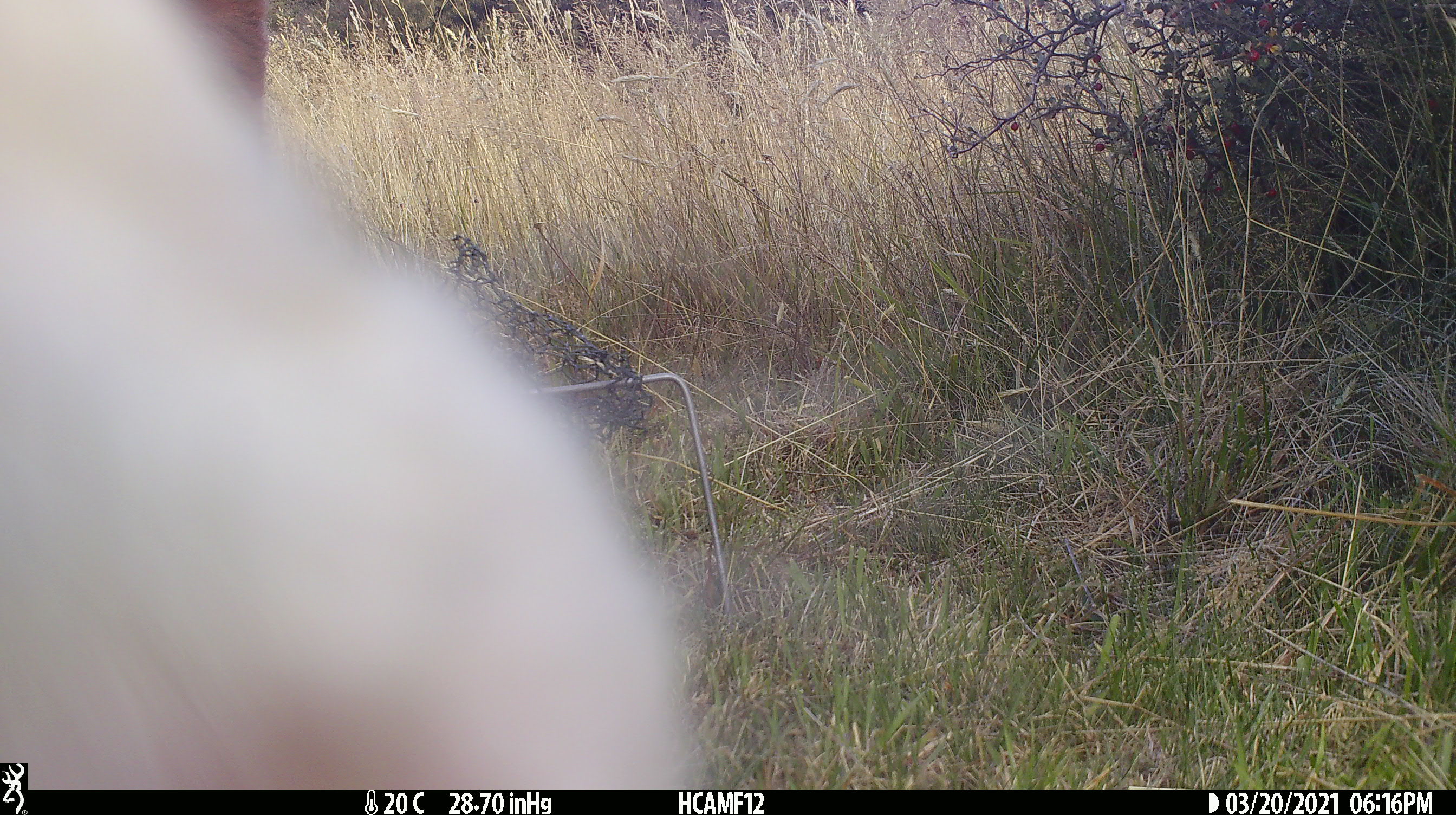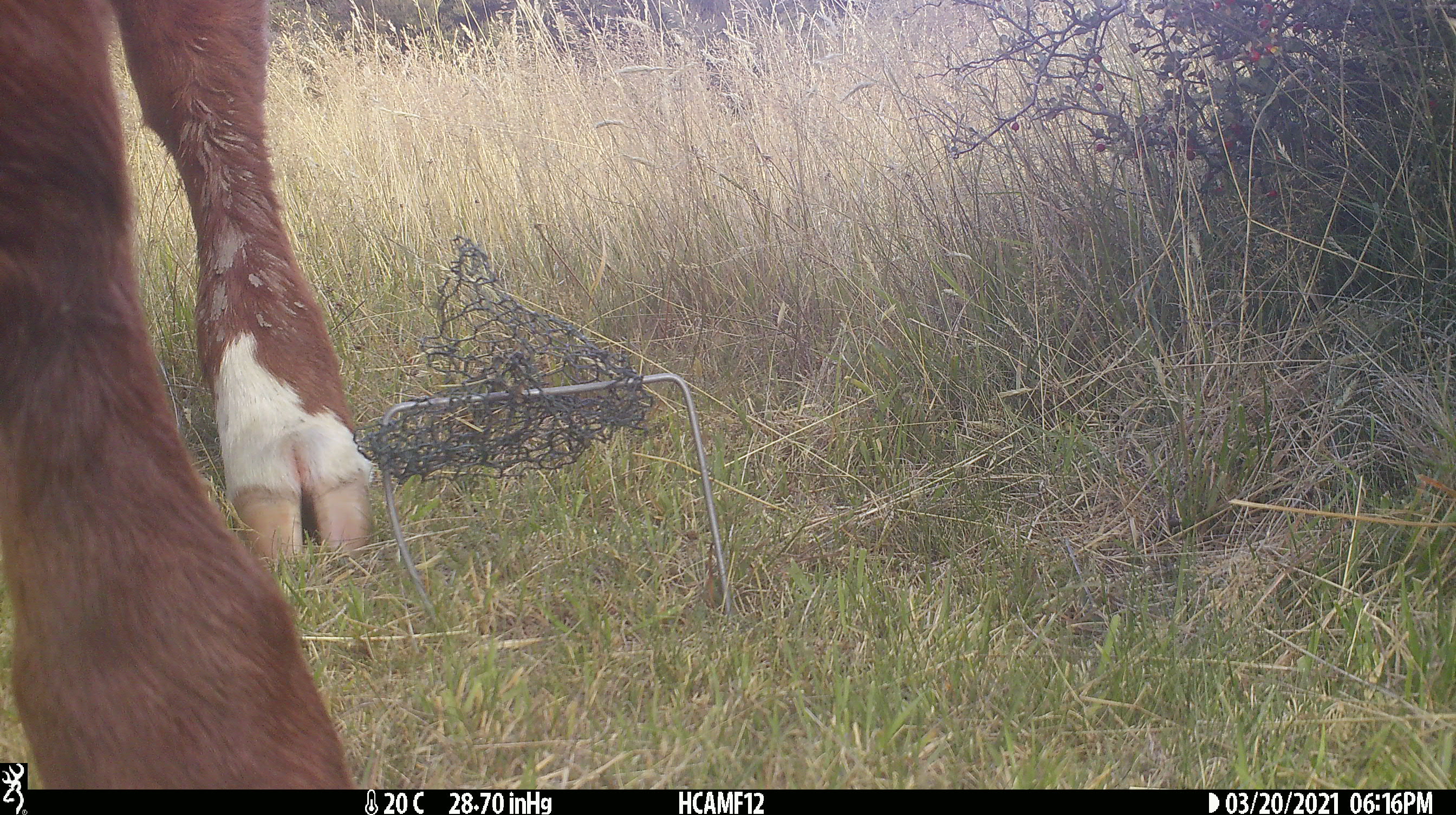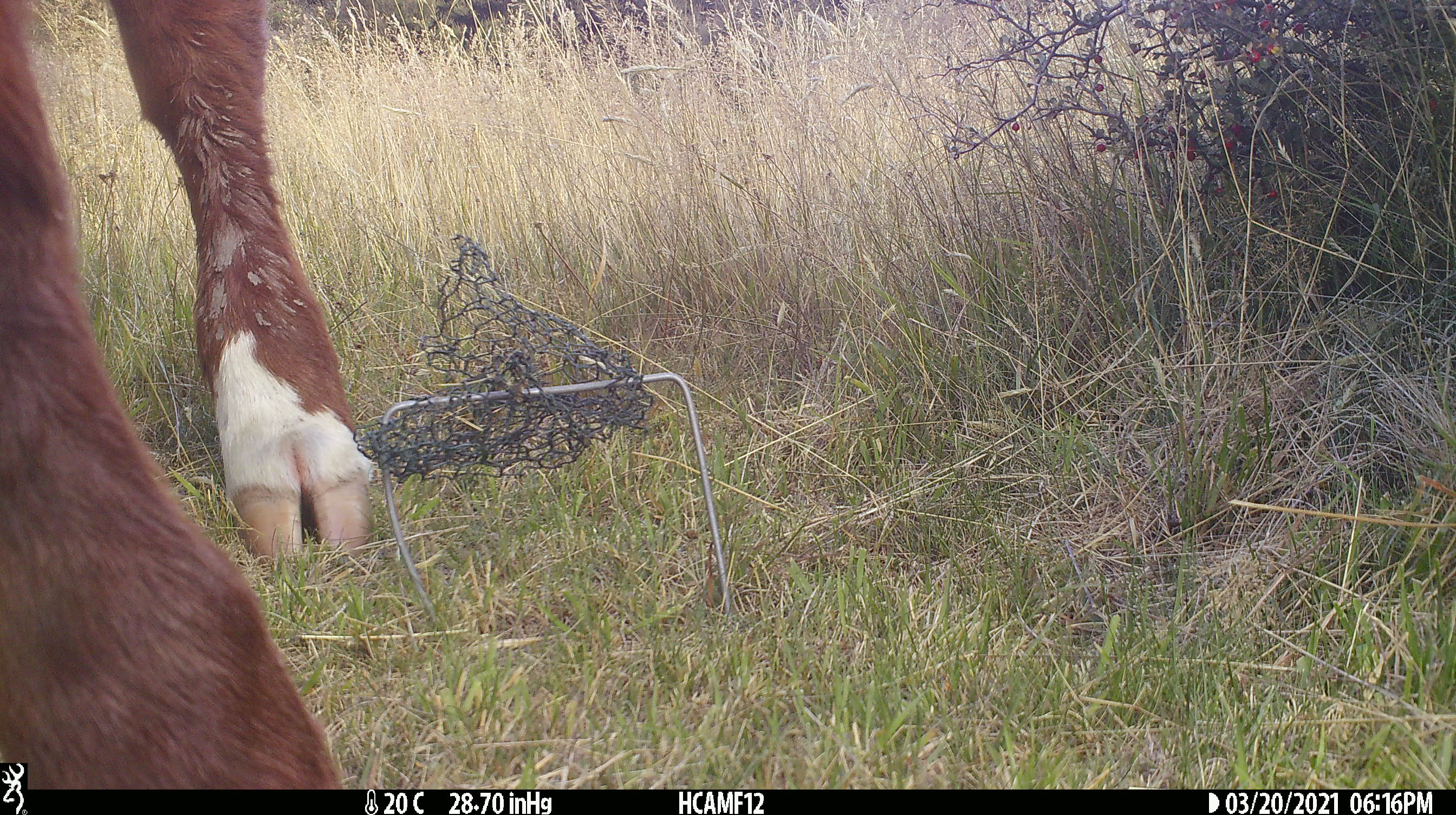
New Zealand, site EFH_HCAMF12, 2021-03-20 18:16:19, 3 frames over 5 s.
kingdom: Animalia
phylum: Chordata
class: Mammalia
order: Artiodactyla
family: Bovidae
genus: Bos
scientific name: Bos taurus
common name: domestic cow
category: cow